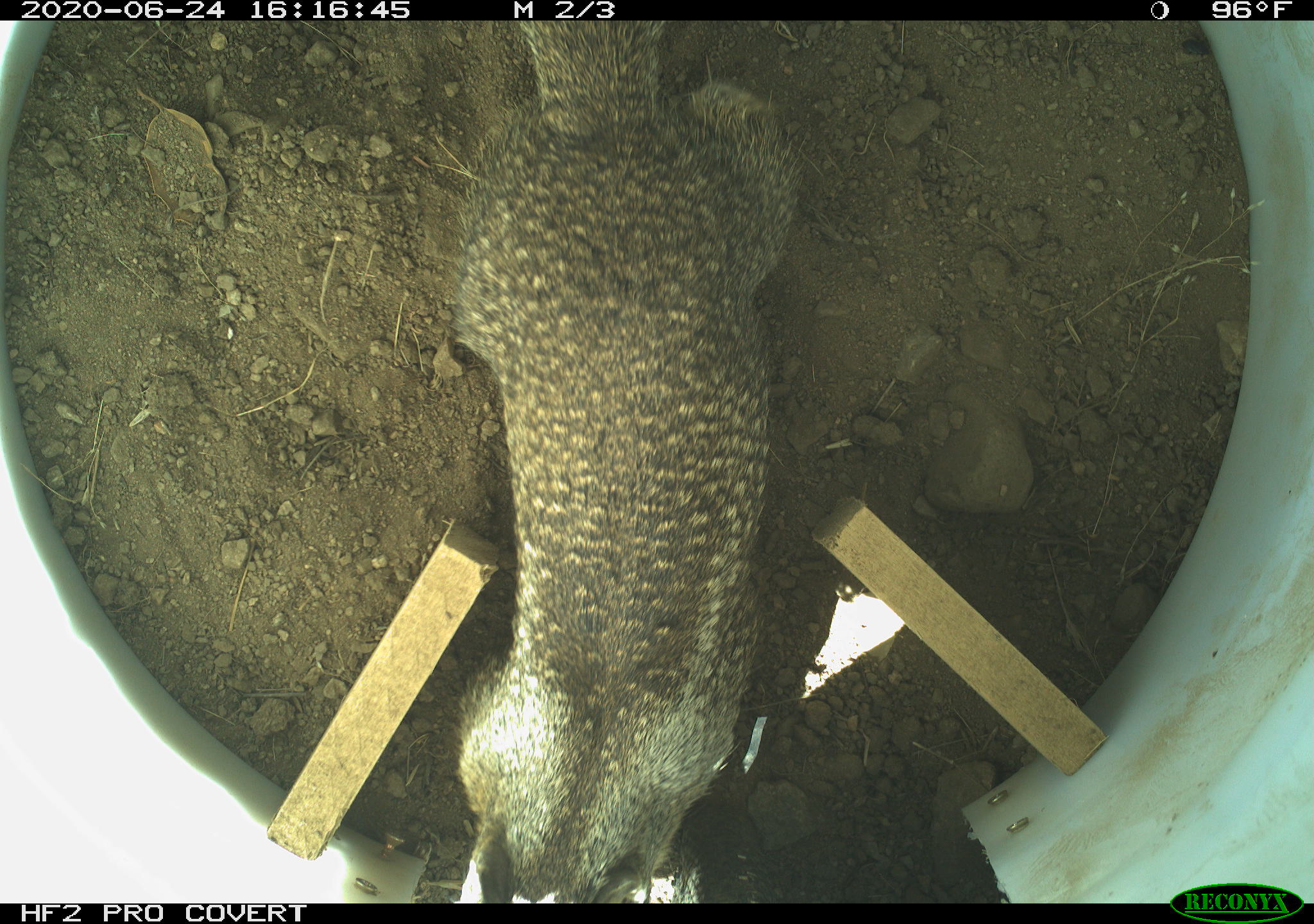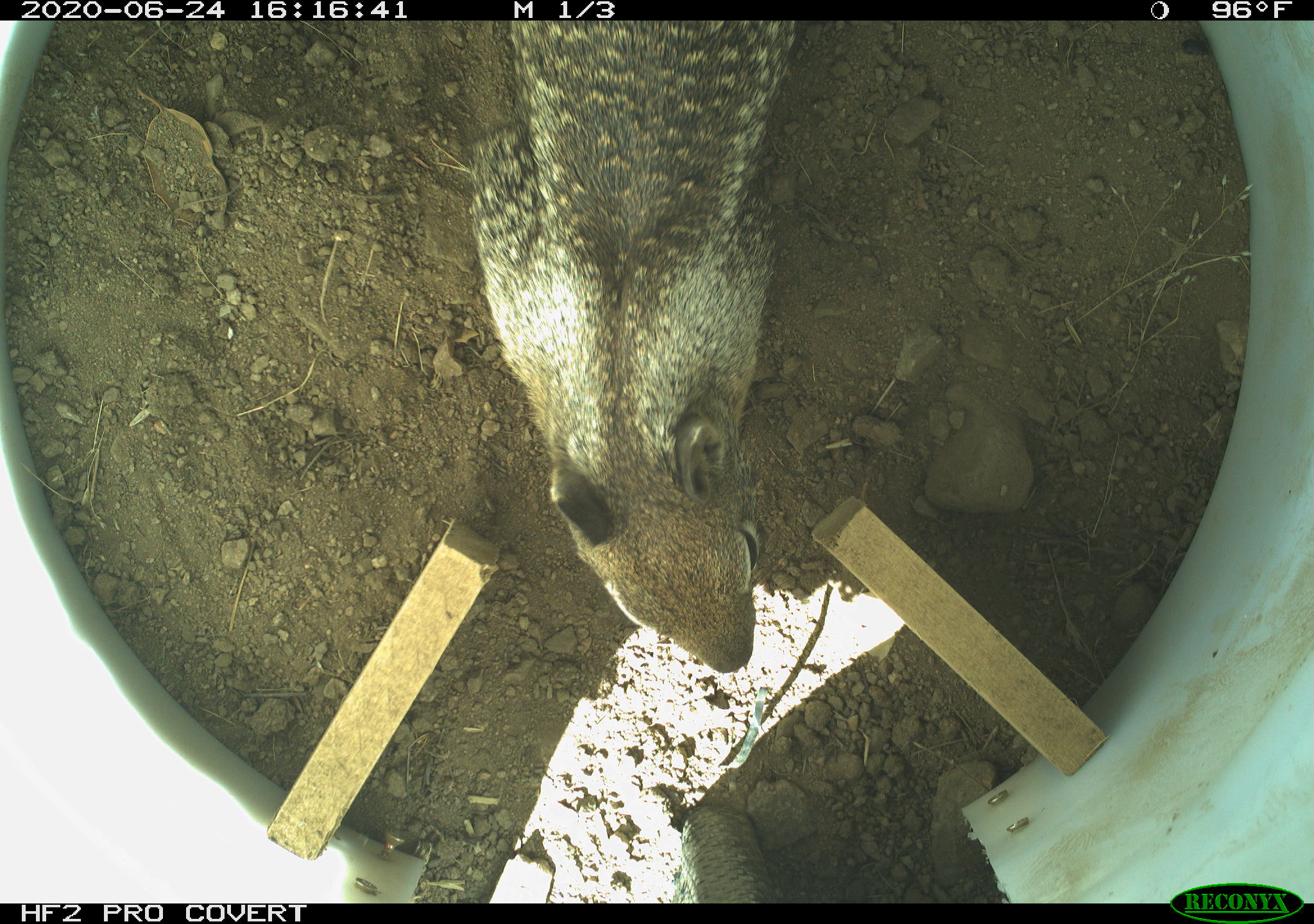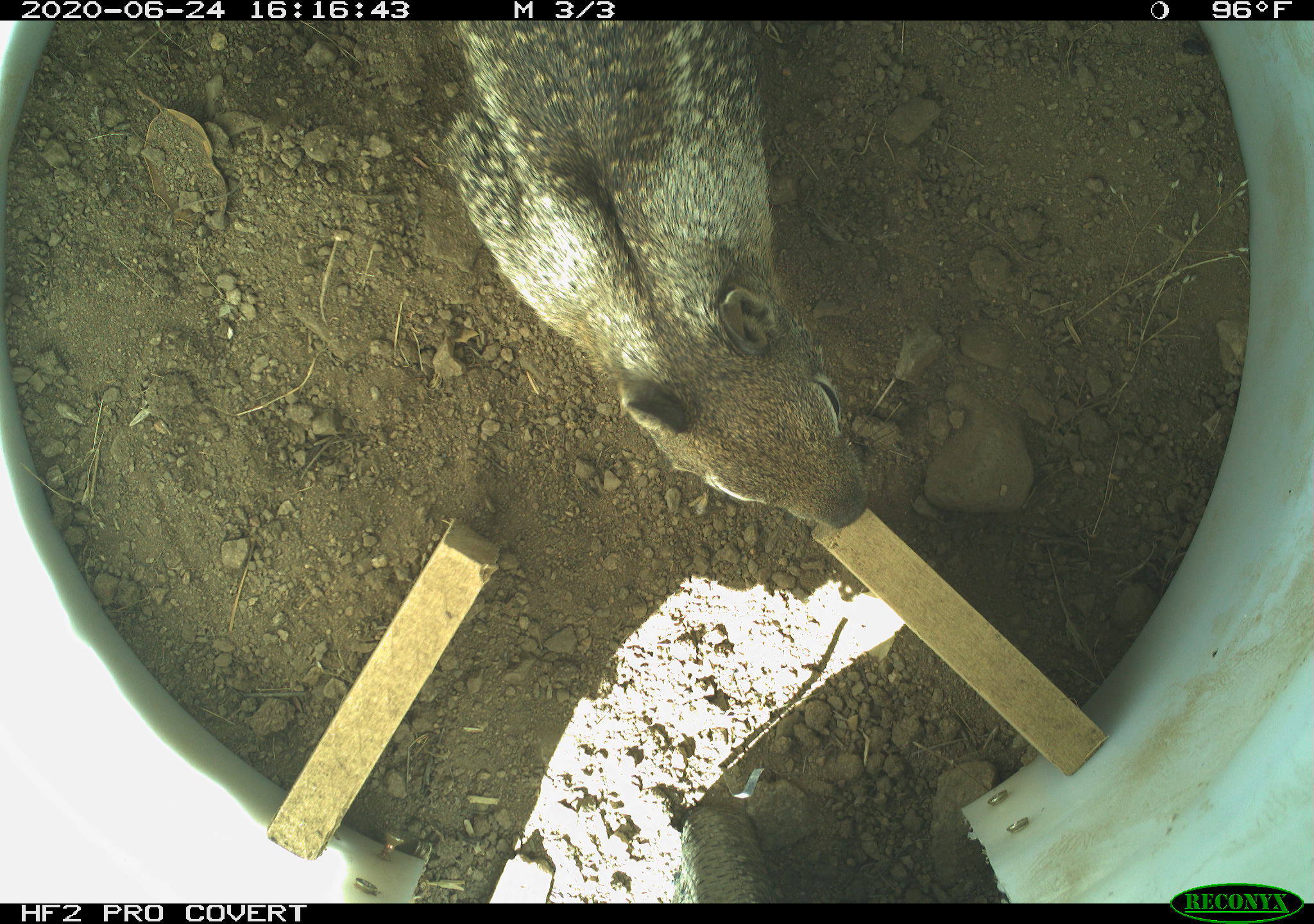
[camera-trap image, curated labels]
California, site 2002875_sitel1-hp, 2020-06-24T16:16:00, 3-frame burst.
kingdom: Animalia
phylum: Chordata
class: Mammalia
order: Rodentia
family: Sciuridae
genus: Otospermophilus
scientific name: Otospermophilus beecheyi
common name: california ground squirrel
California ground squirrel (Otospermophilus beecheyi).